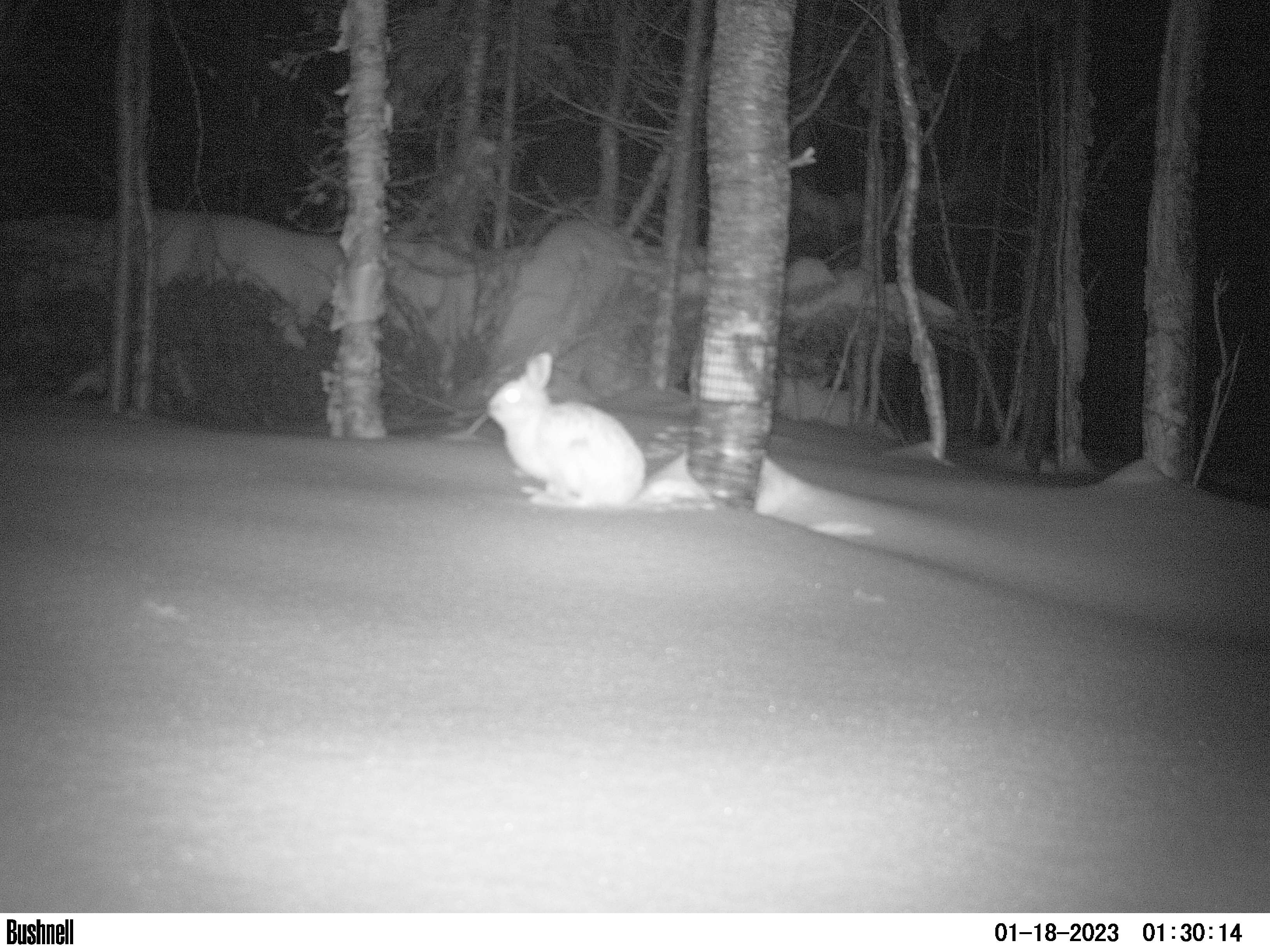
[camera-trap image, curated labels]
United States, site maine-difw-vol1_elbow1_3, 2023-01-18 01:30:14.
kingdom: Animalia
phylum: Chordata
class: Mammalia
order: Lagomorpha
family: Leporidae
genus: Lepus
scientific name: Lepus americanus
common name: snowshoe hare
Snowshoe hare (Lepus americanus).